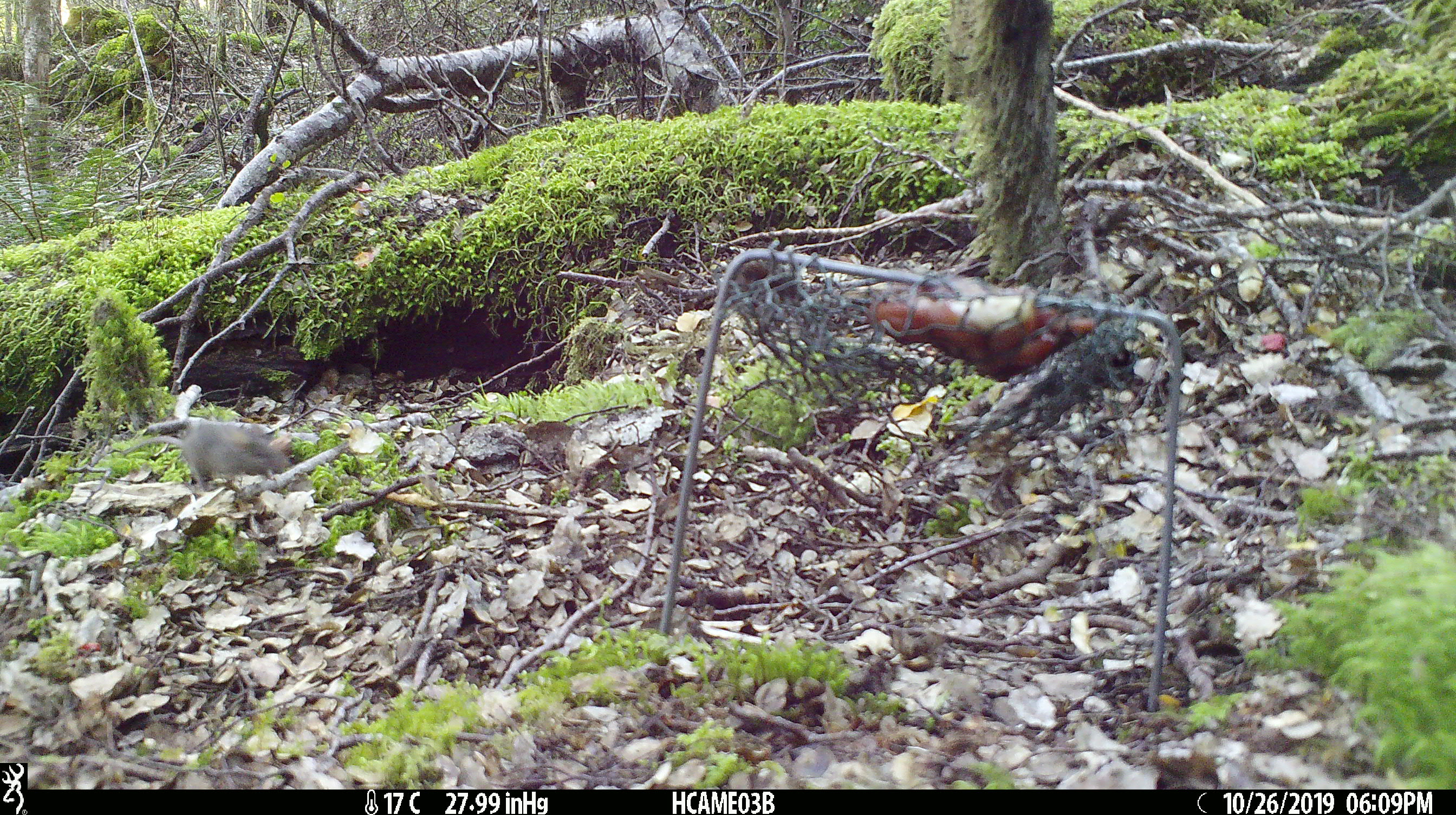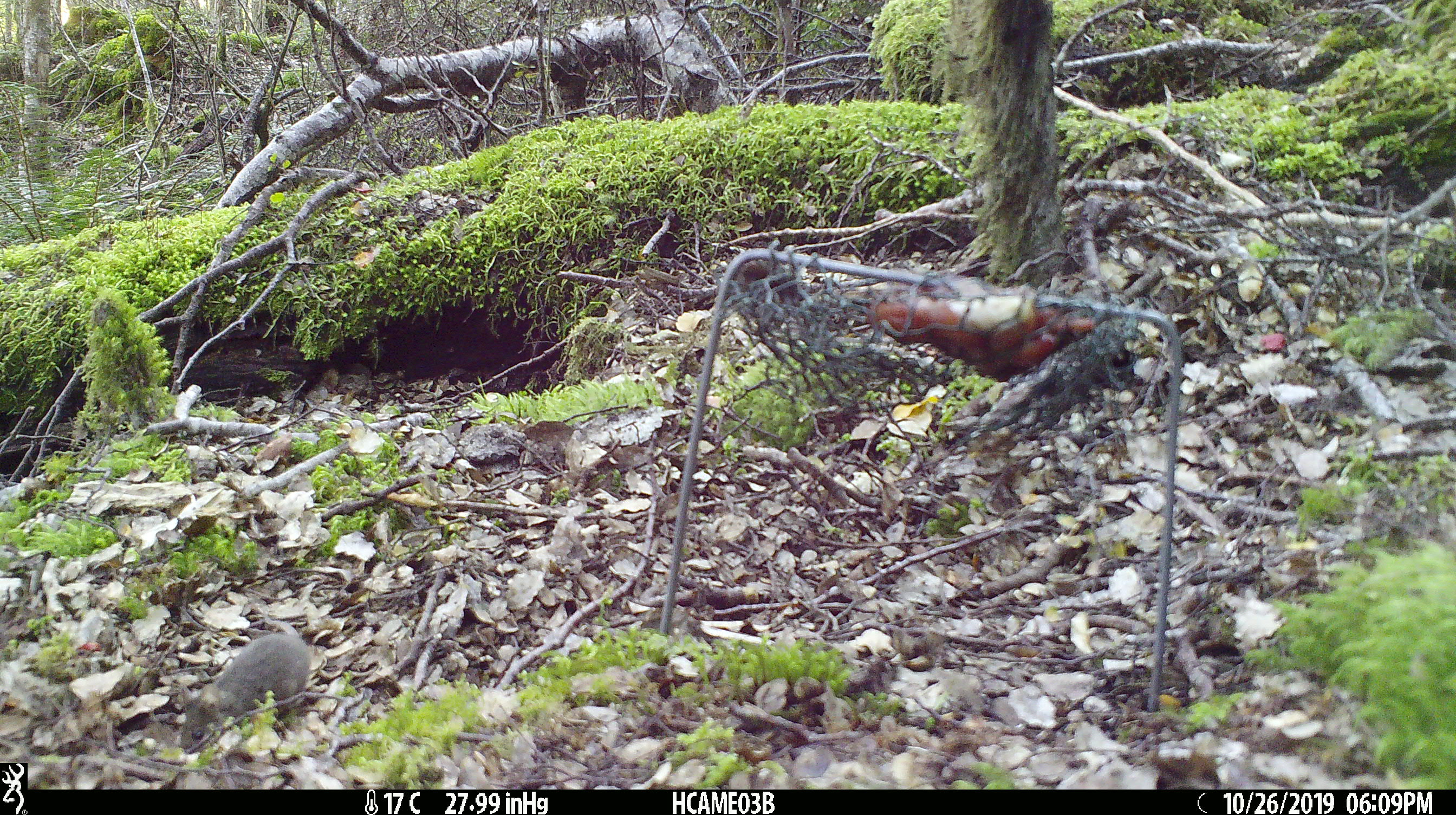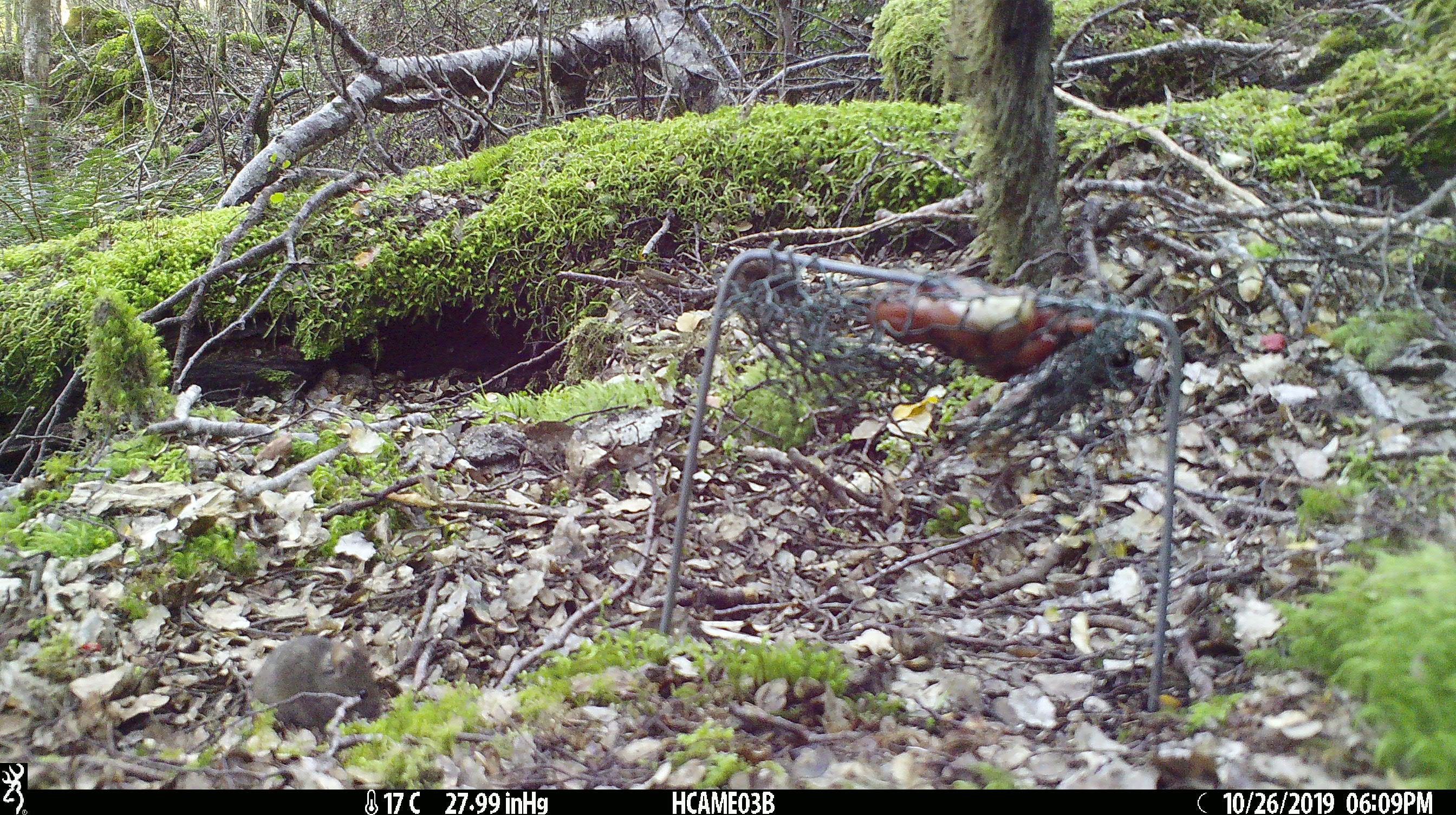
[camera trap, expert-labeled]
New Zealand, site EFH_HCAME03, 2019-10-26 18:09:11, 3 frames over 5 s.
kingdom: Animalia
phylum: Chordata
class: Mammalia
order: Rodentia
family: Muridae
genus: Mus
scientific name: Mus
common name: mouse